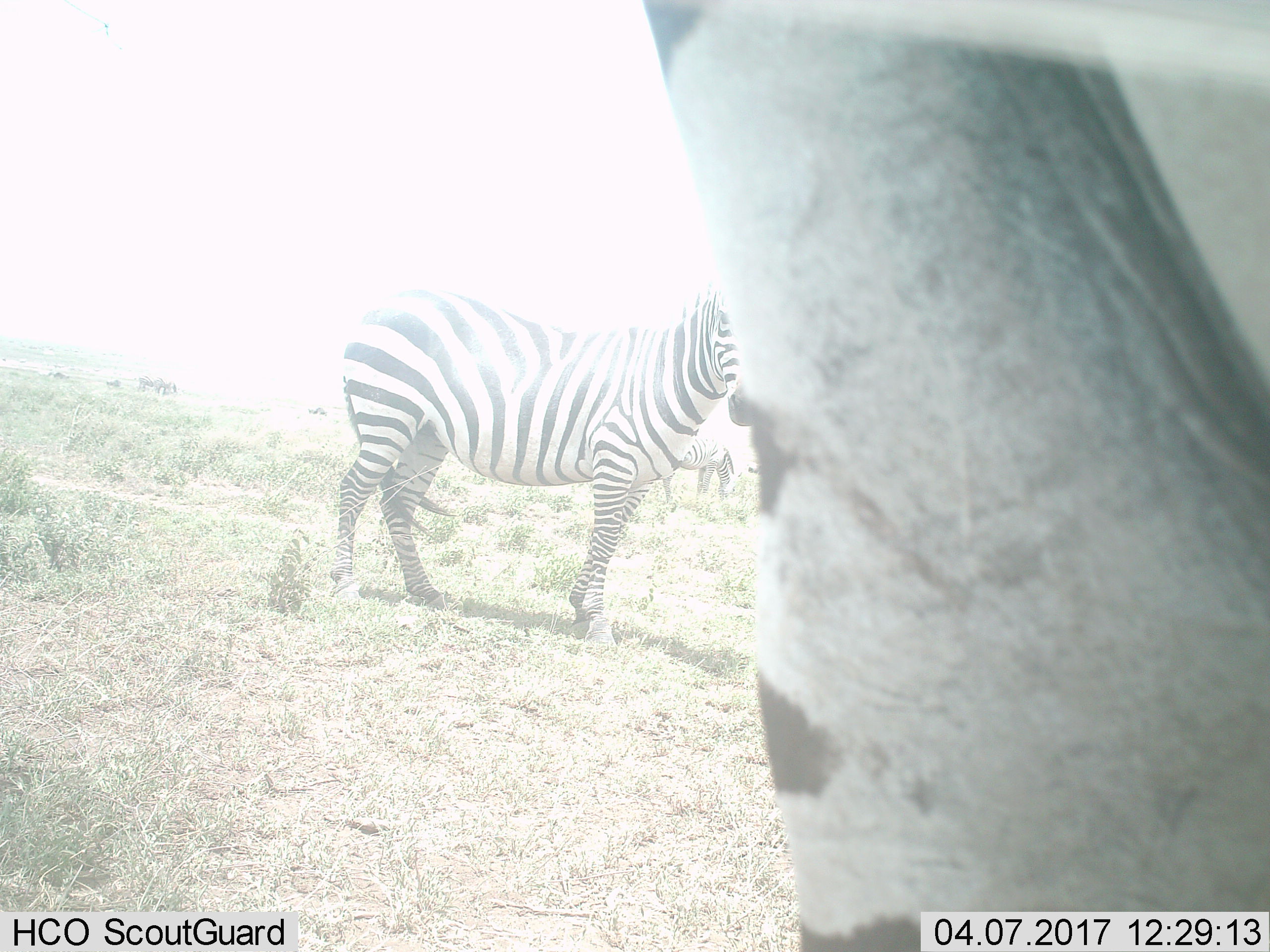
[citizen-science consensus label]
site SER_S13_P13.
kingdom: Animalia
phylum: Chordata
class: Mammalia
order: Perissodactyla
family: Equidae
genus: Equus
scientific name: Equus quagga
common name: plains zebra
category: zebraplains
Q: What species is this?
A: Zebraplains (plains zebra) (Equus quagga).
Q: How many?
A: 2.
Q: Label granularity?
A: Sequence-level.